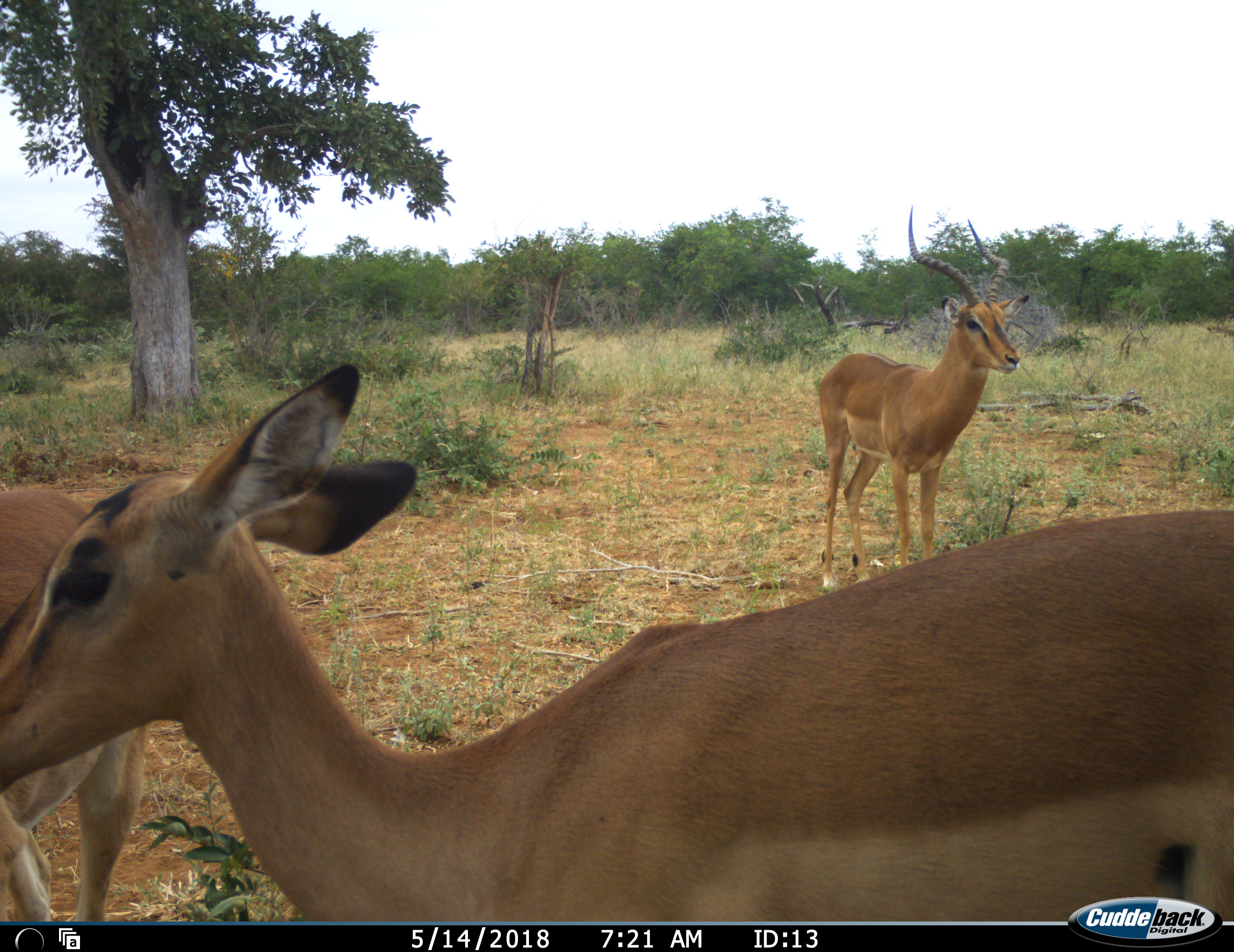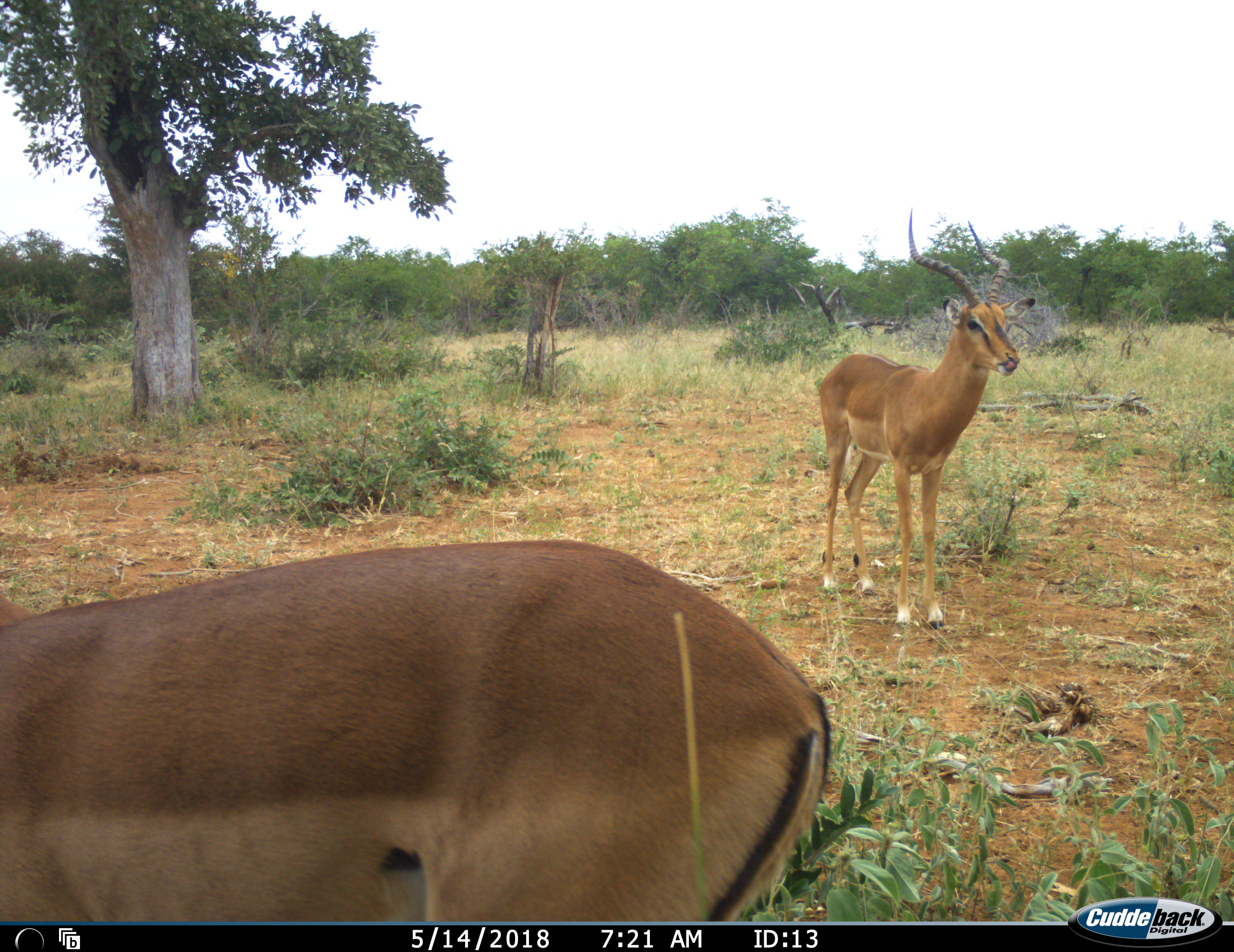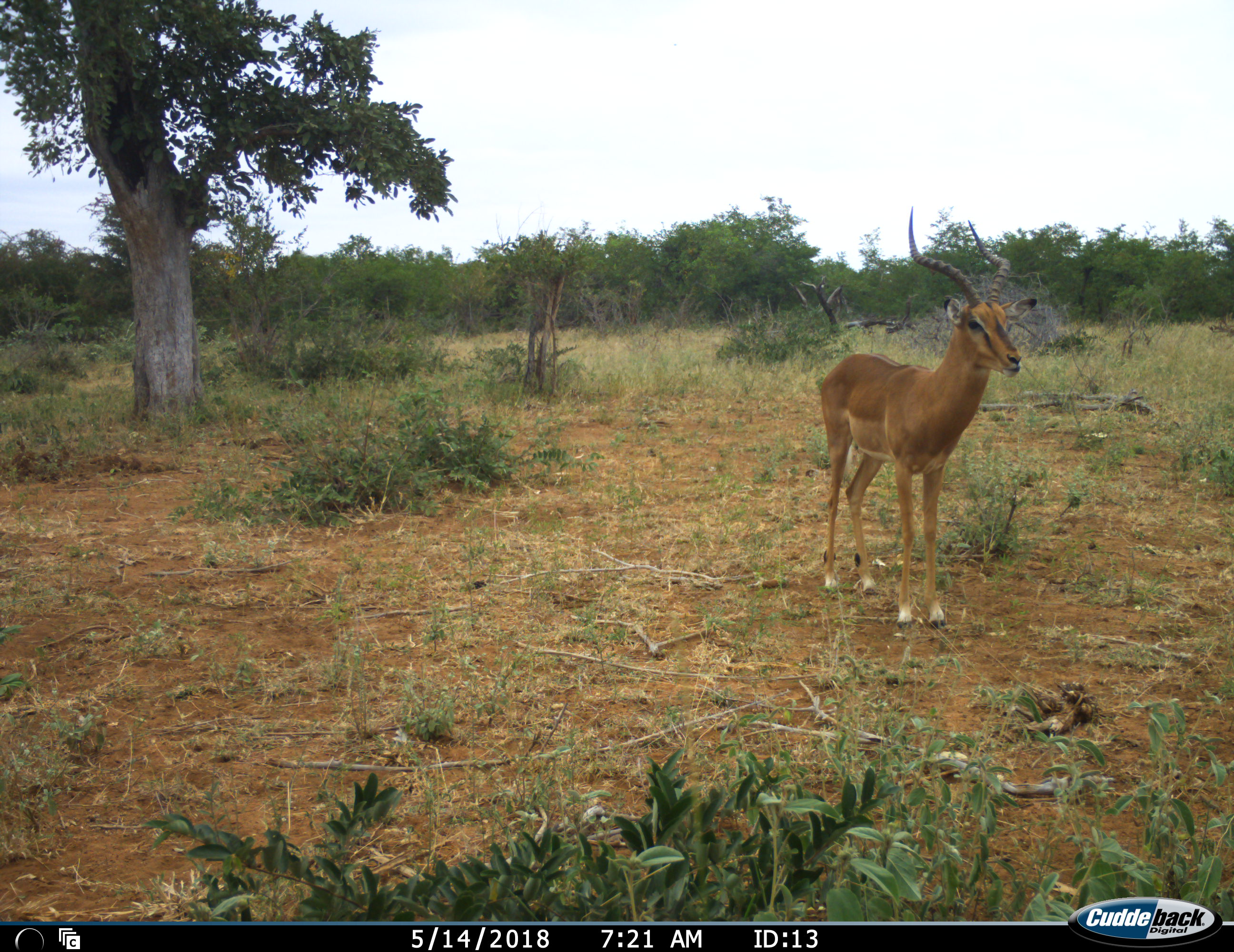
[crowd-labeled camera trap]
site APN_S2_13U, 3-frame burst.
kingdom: Animalia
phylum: Chordata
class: Mammalia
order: Artiodactyla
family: Bovidae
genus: Aepyceros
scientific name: Aepyceros melampus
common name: impala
Impala (Aepyceros melampus), count 3. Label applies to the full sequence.